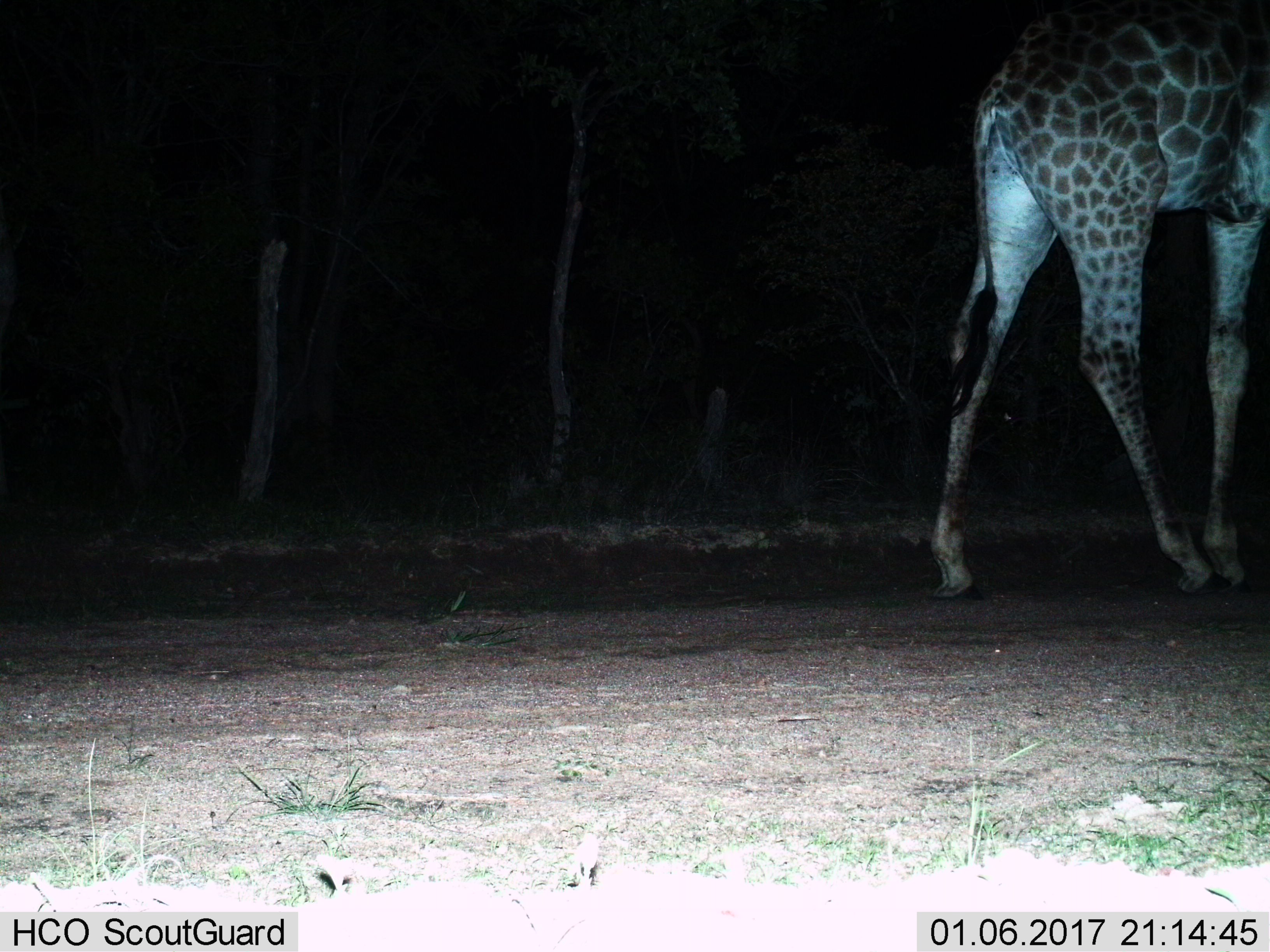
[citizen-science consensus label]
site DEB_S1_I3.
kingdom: Animalia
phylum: Chordata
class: Mammalia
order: Artiodactyla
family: Giraffidae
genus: Giraffa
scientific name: Giraffa camelopardalis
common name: giraffe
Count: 1.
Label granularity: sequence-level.